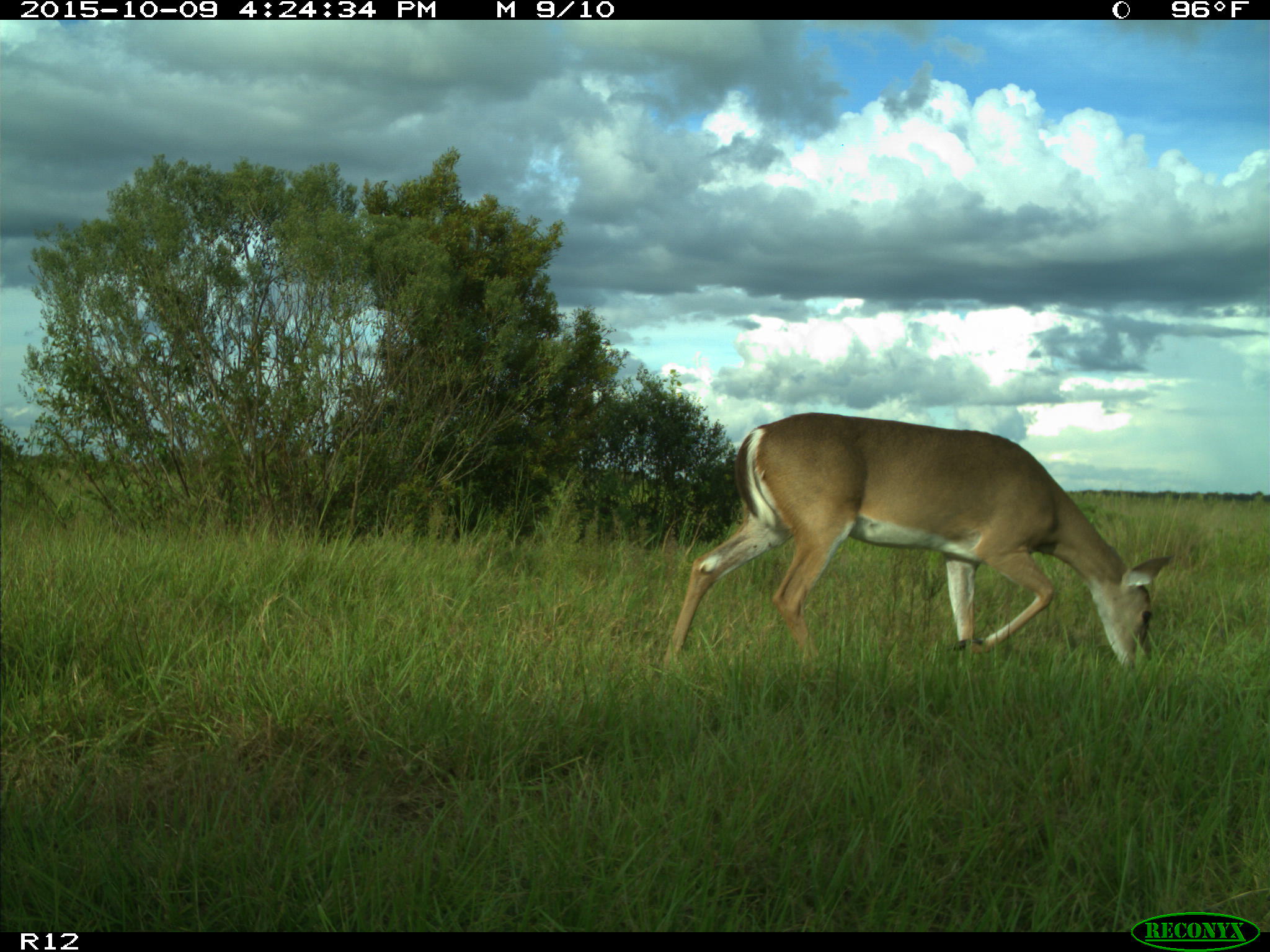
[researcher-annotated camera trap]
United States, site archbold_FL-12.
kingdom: Animalia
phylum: Chordata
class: Mammalia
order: Artiodactyla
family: Cervidae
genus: Odocoileus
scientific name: Odocoileus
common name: deer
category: unidentified deer